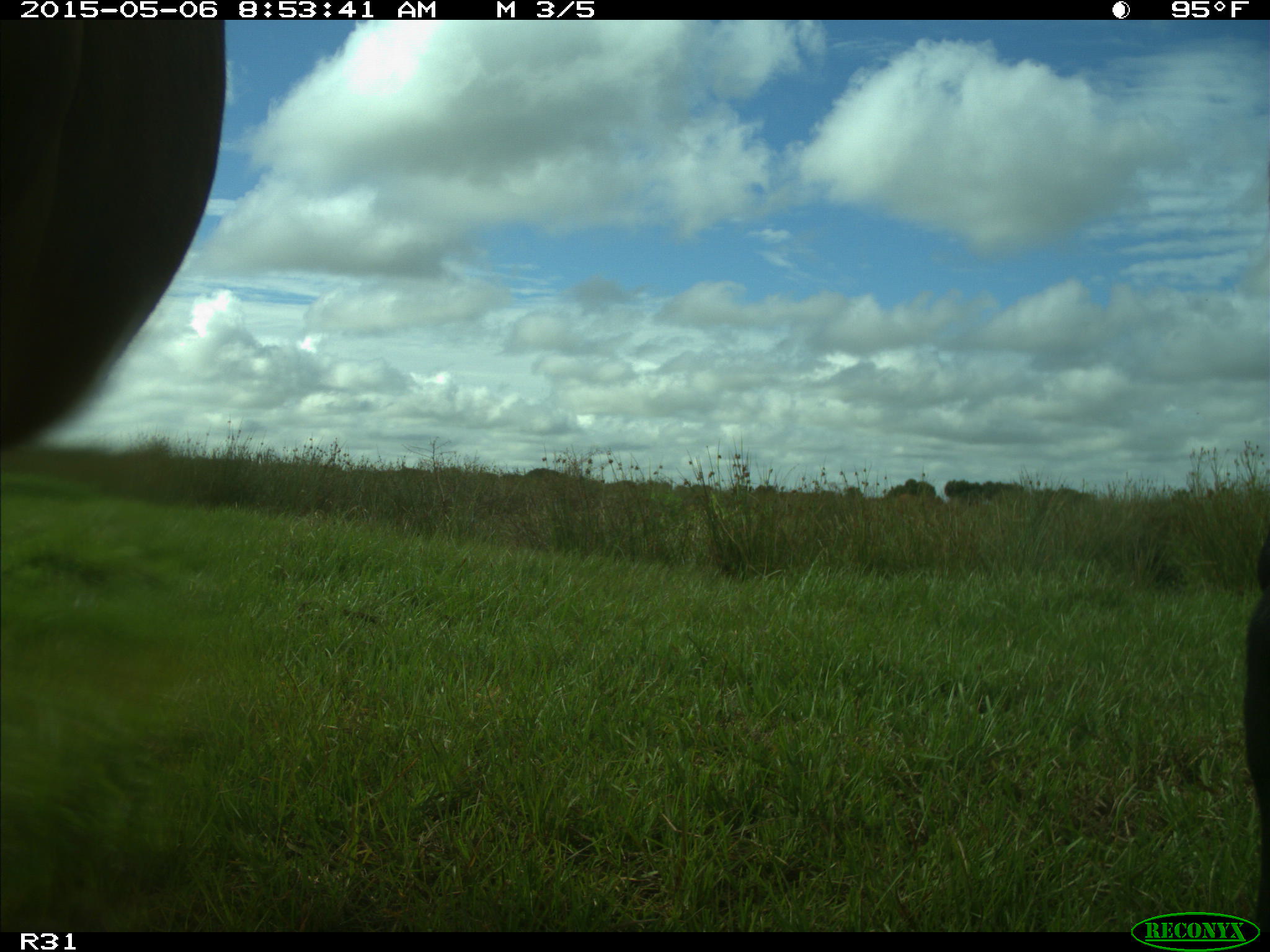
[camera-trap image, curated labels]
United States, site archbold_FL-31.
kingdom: Animalia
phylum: Chordata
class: Mammalia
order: Artiodactyla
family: Bovidae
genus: Bos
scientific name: Bos taurus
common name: domestic cow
Bos taurus (domestic cow).